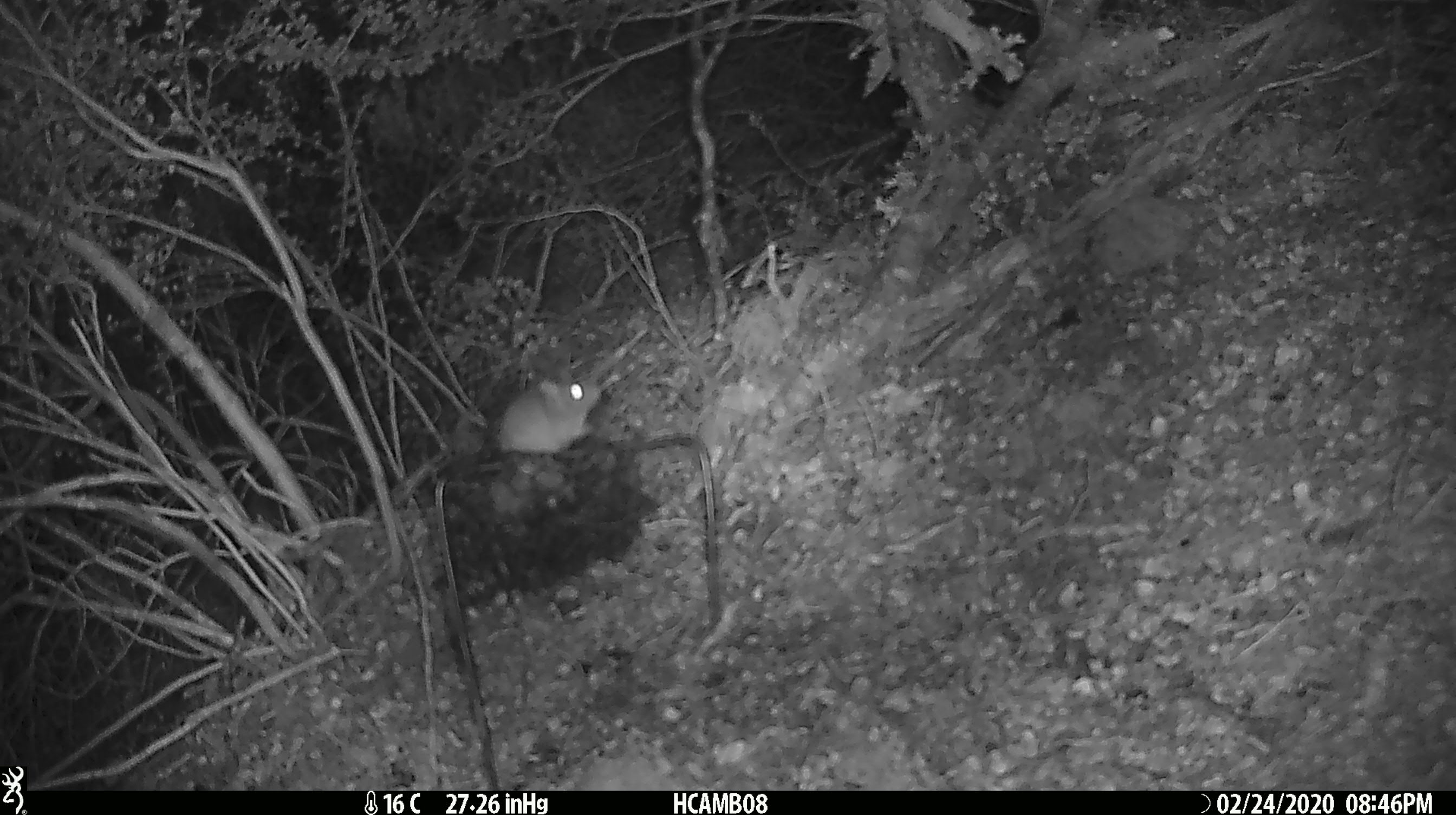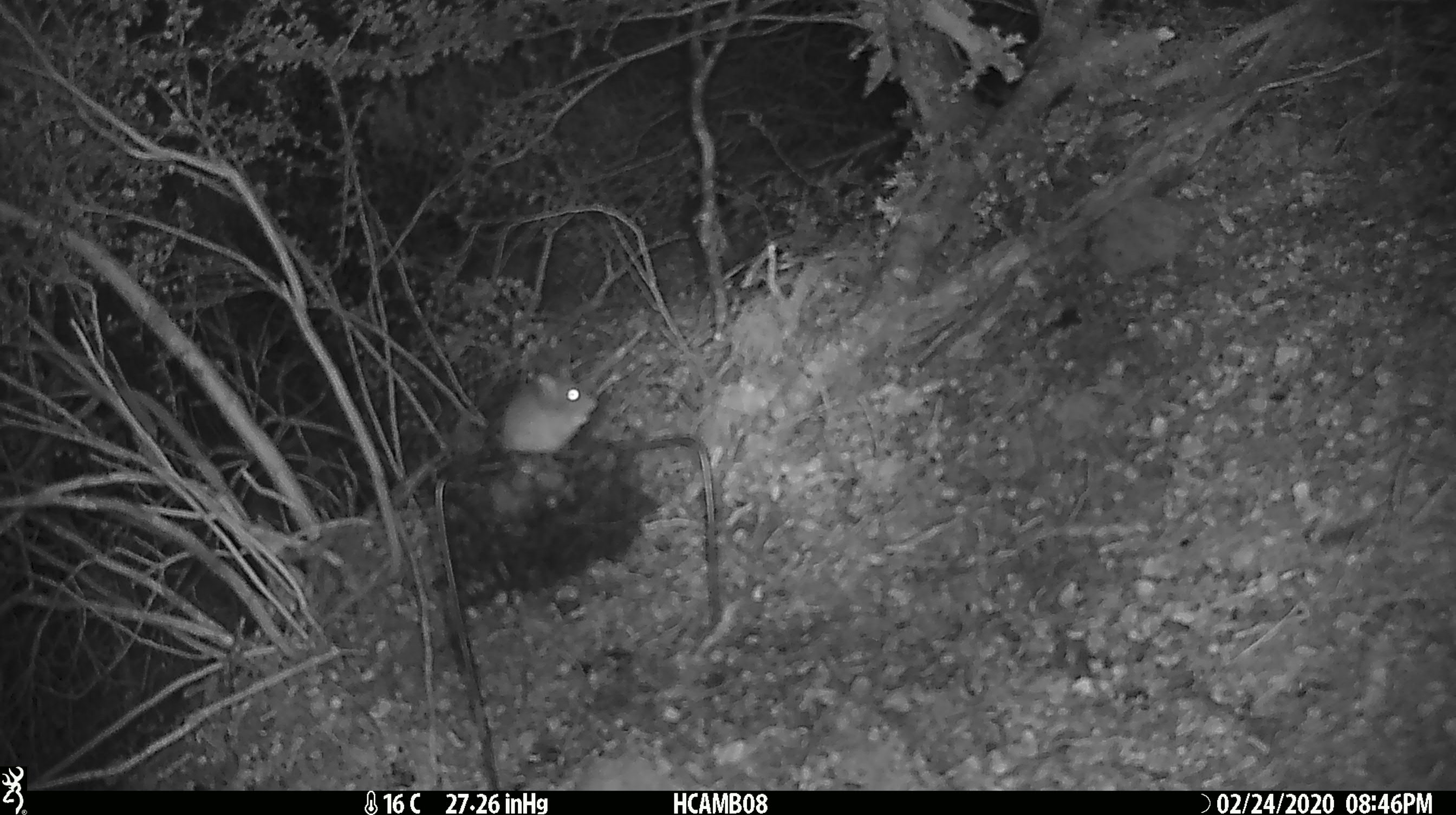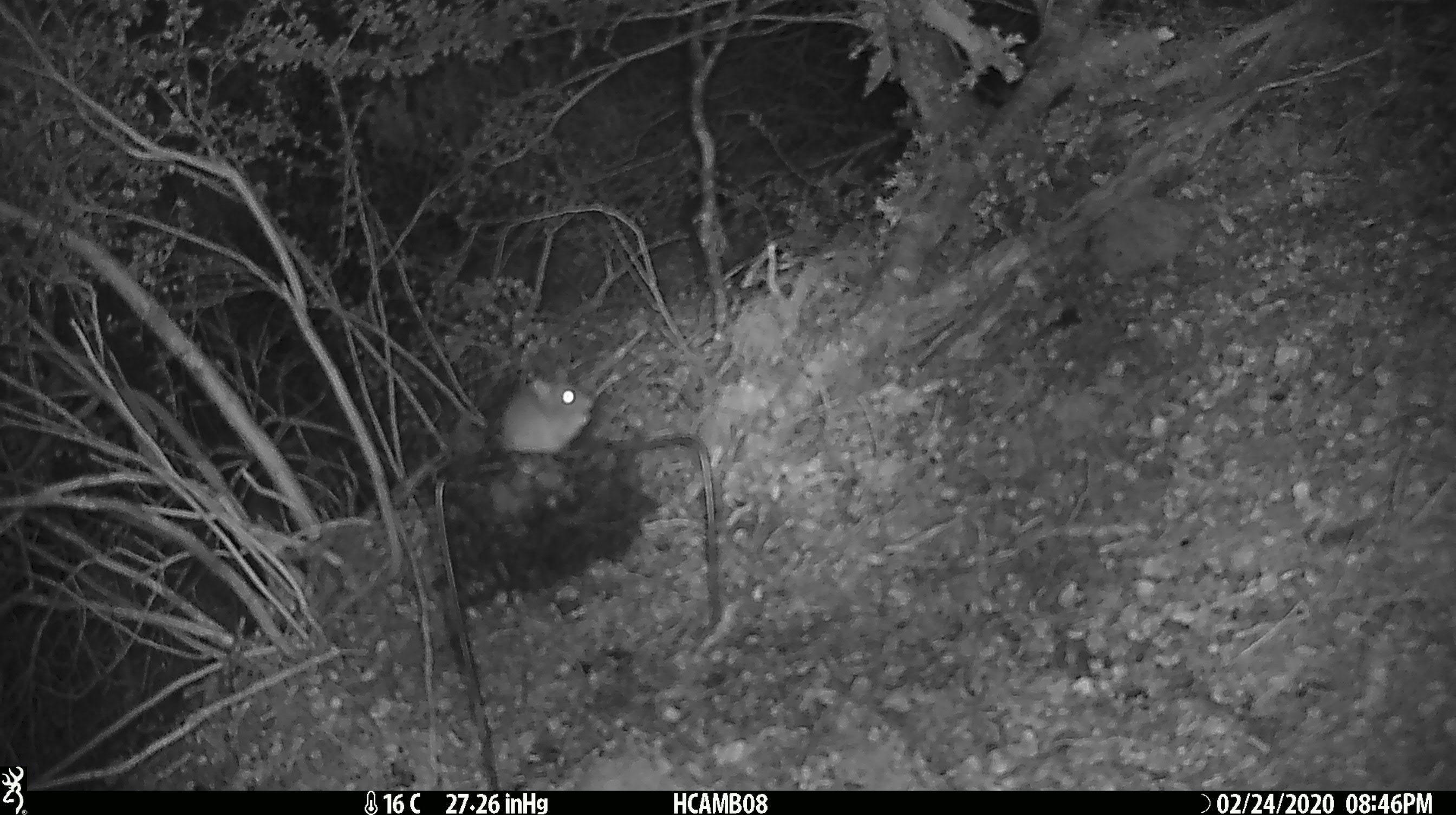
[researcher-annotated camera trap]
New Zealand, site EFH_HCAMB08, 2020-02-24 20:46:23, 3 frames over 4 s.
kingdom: Animalia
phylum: Chordata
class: Mammalia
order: Rodentia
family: Muridae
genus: Mus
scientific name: Mus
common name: mouse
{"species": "mouse (Mus)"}